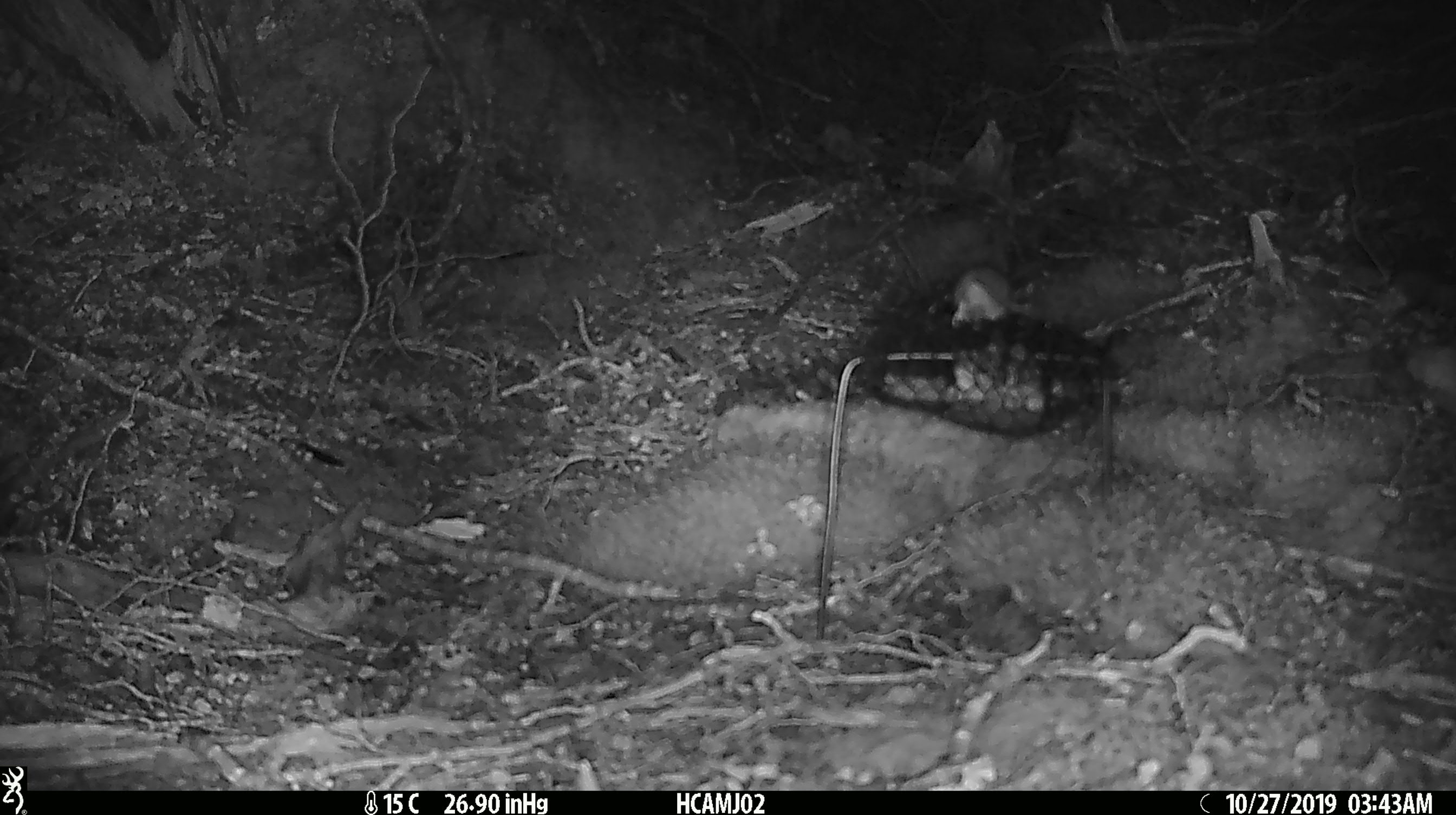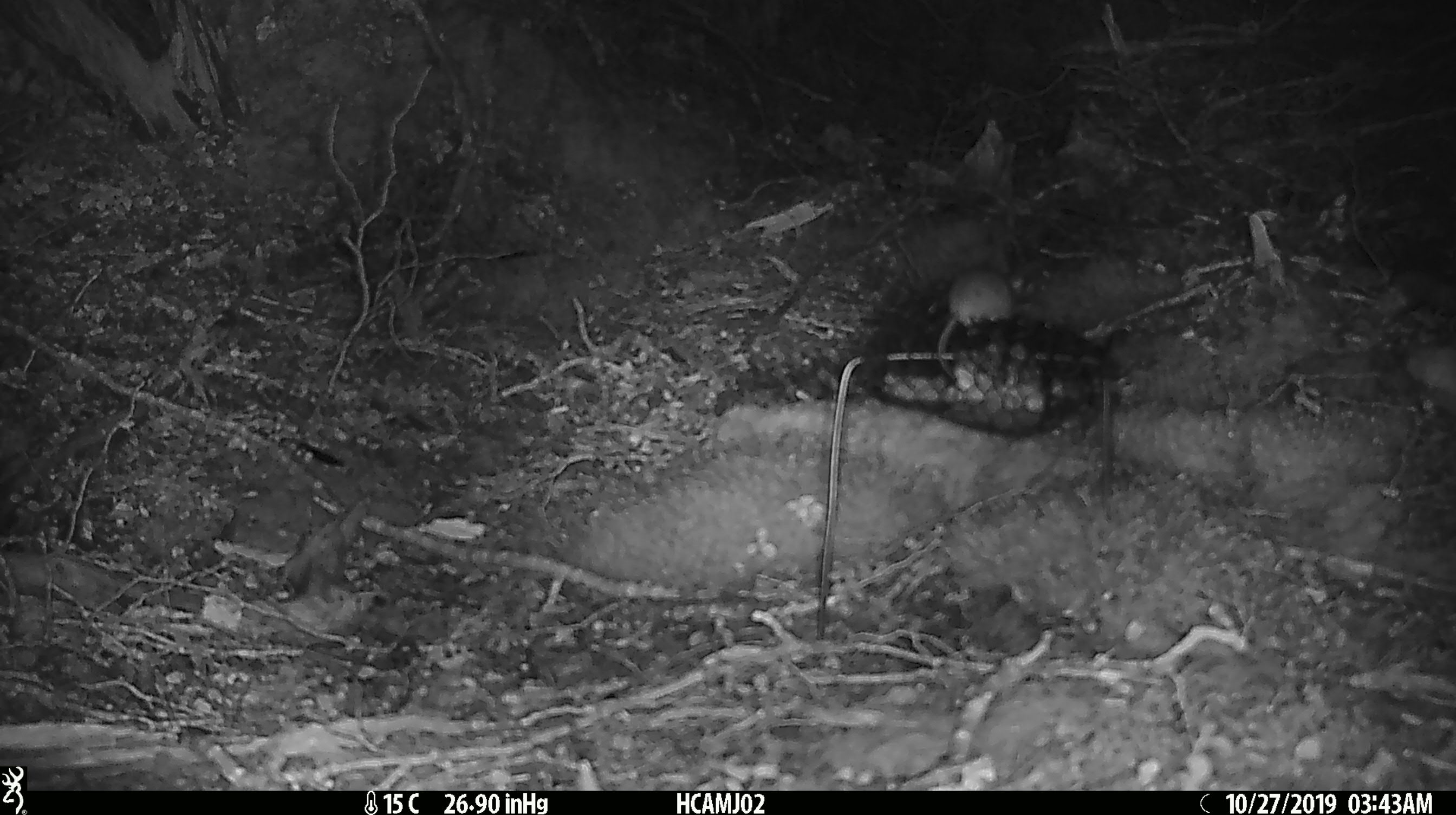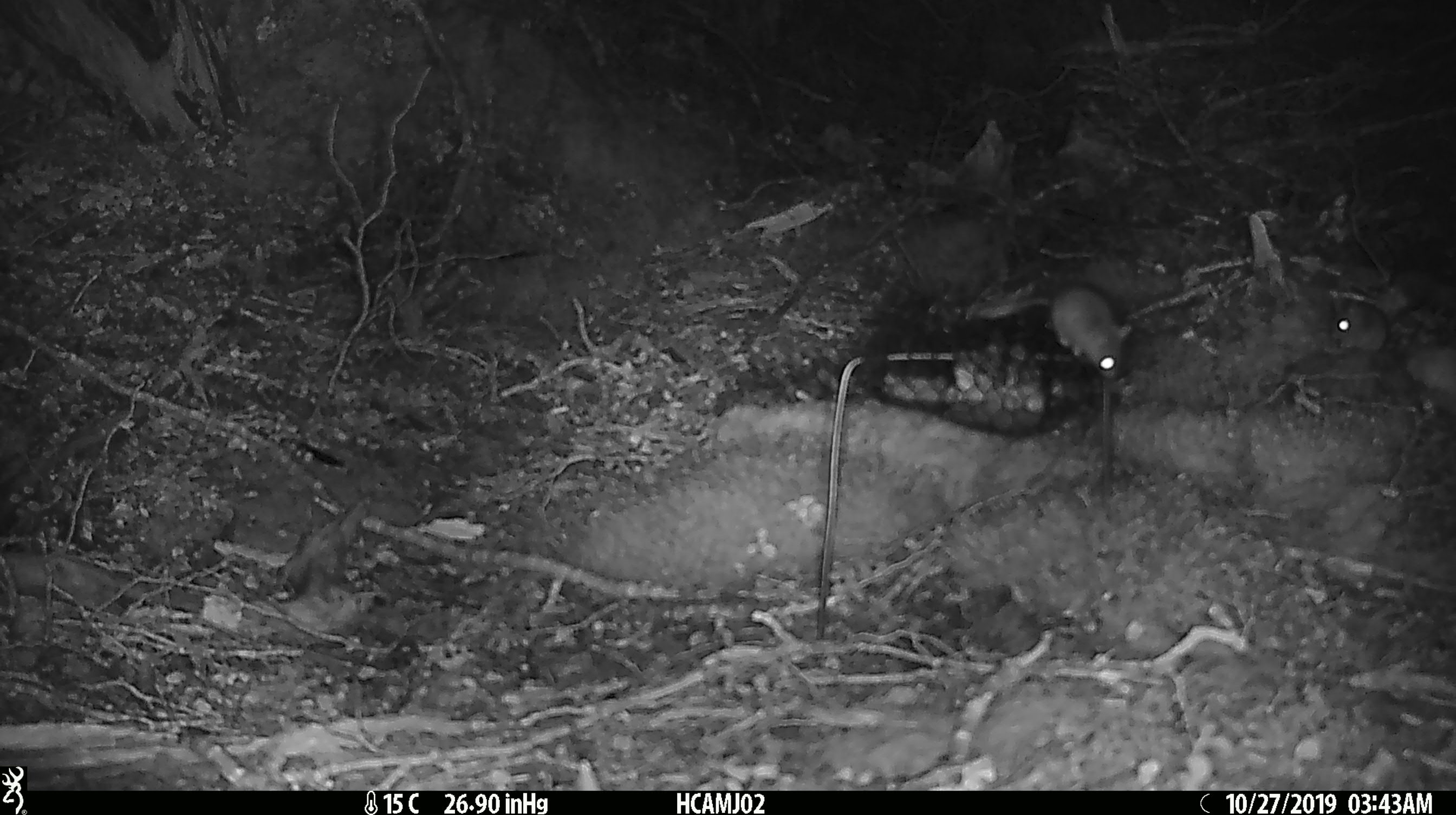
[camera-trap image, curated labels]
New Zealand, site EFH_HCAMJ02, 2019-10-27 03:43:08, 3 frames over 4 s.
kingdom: Animalia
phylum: Chordata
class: Mammalia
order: Rodentia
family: Muridae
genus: Mus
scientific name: Mus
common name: mouse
Mouse (Mus).